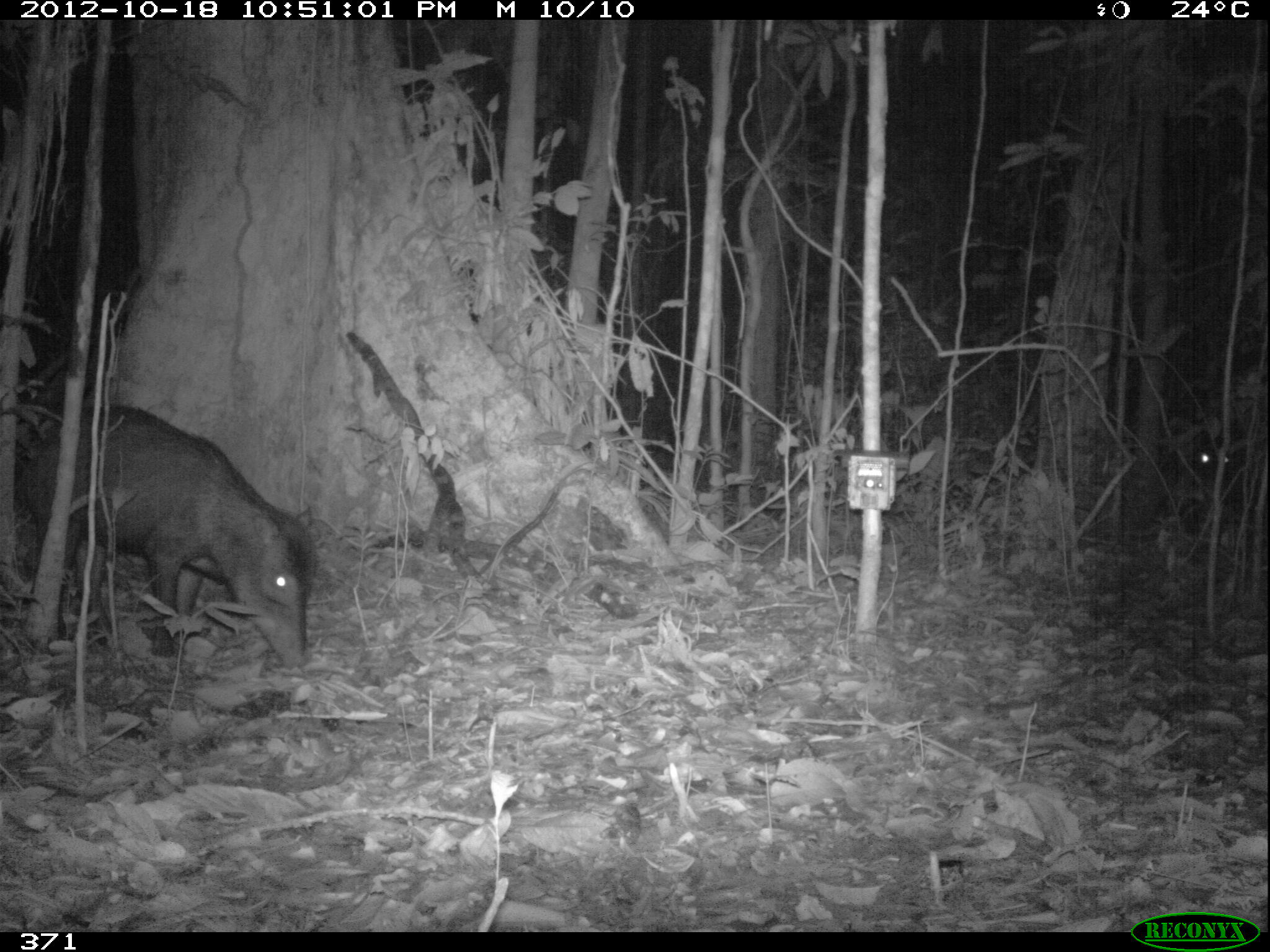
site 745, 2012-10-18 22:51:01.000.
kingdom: Animalia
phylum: Chordata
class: Mammalia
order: Artiodactyla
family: Tayassuidae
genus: Tayassu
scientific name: Tayassu pecari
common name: white-lipped peccary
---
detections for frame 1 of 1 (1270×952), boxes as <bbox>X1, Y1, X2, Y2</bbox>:
tayassu pecari: <bbox>15, 400, 319, 671</bbox>